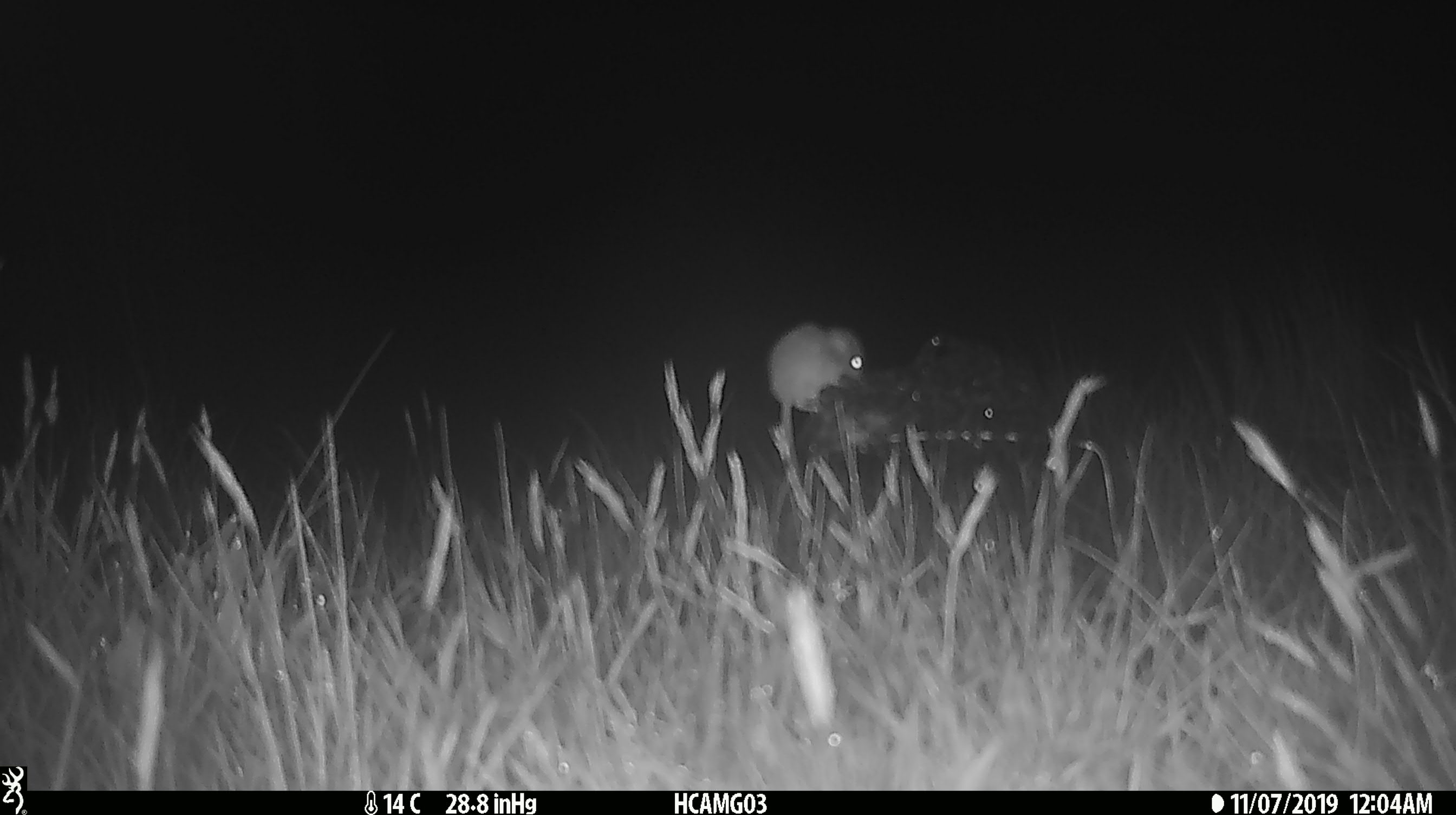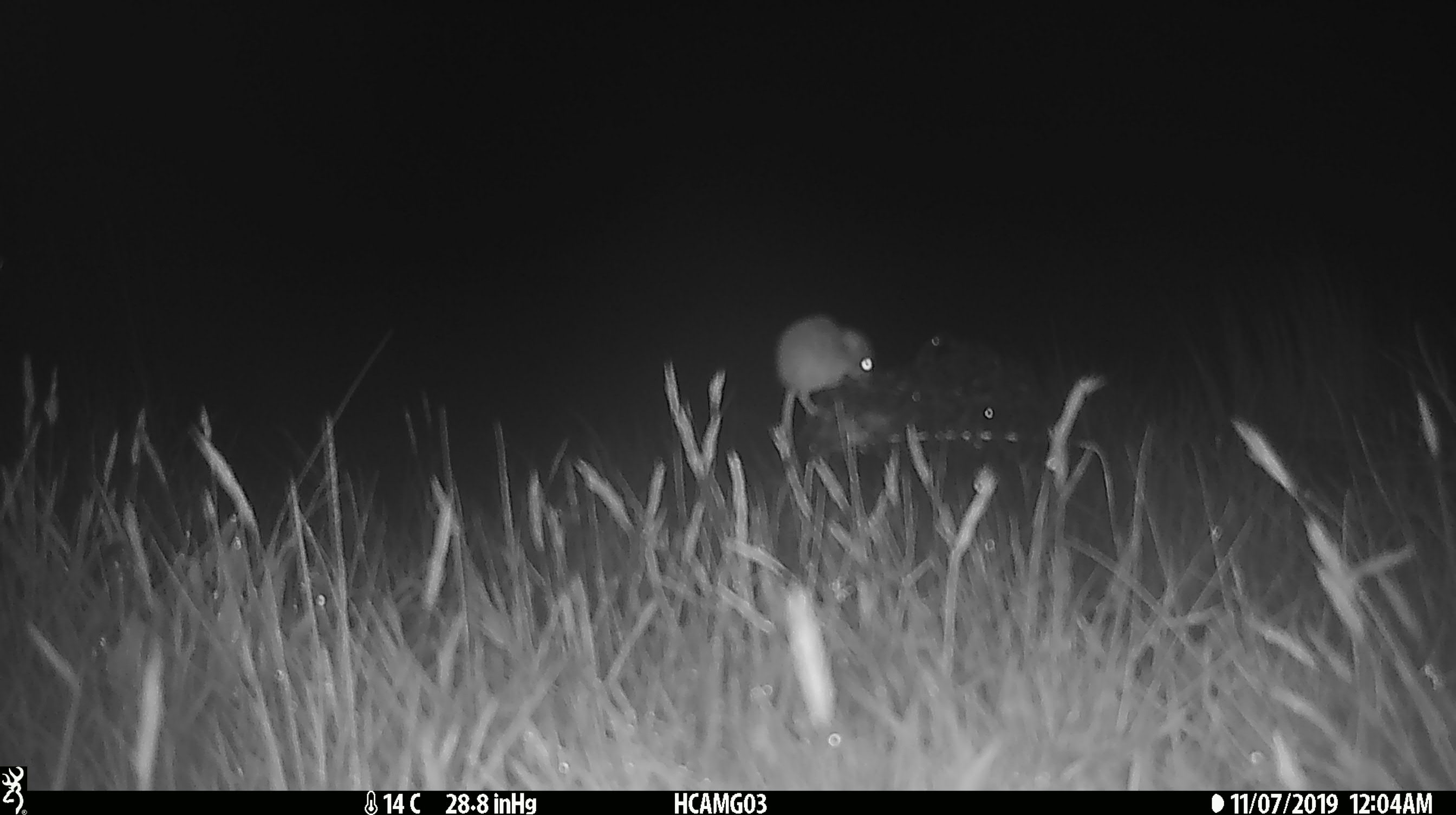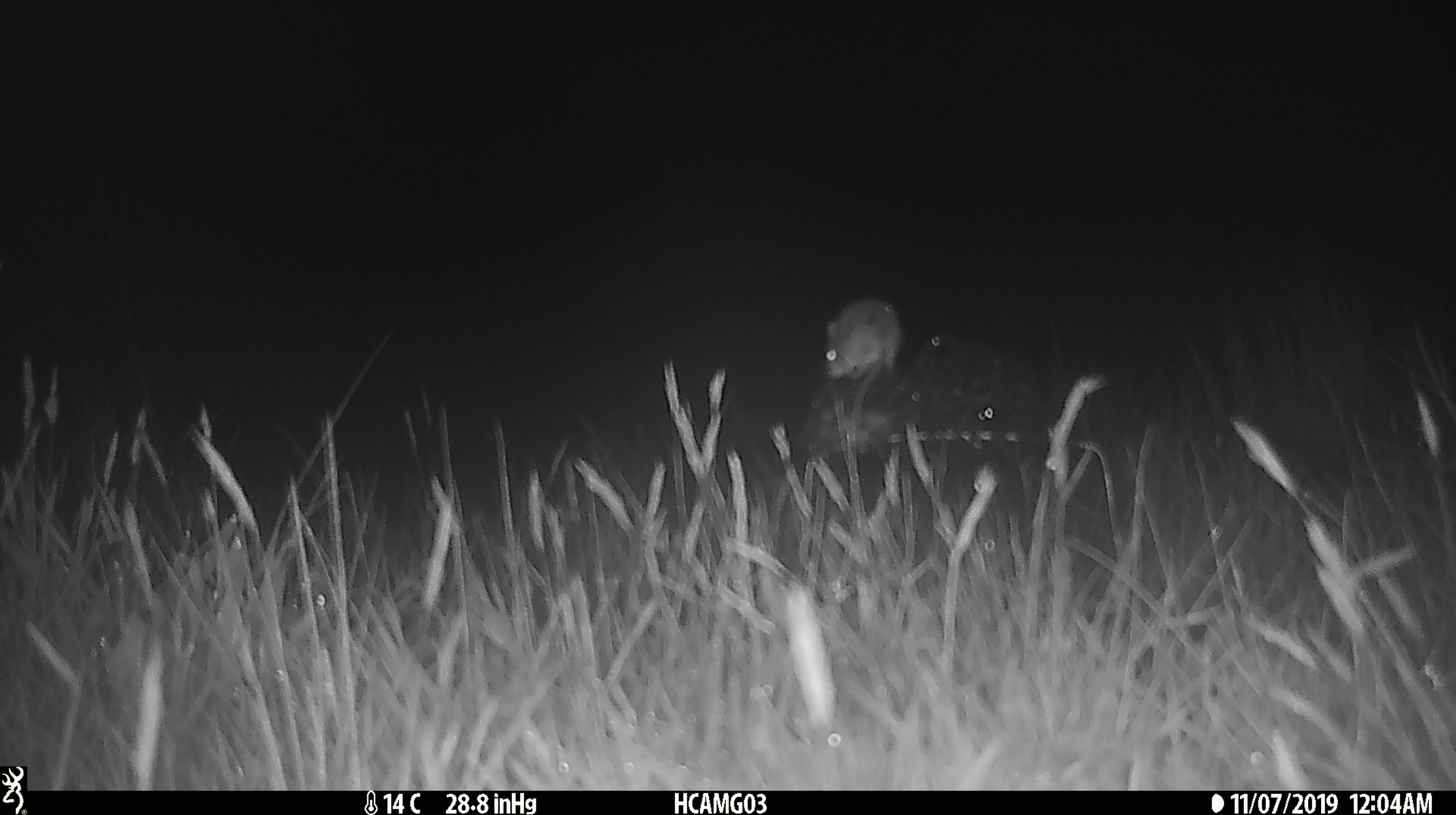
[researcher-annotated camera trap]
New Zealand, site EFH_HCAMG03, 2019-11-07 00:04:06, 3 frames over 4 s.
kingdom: Animalia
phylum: Chordata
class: Mammalia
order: Rodentia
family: Muridae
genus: Mus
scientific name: Mus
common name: mouse